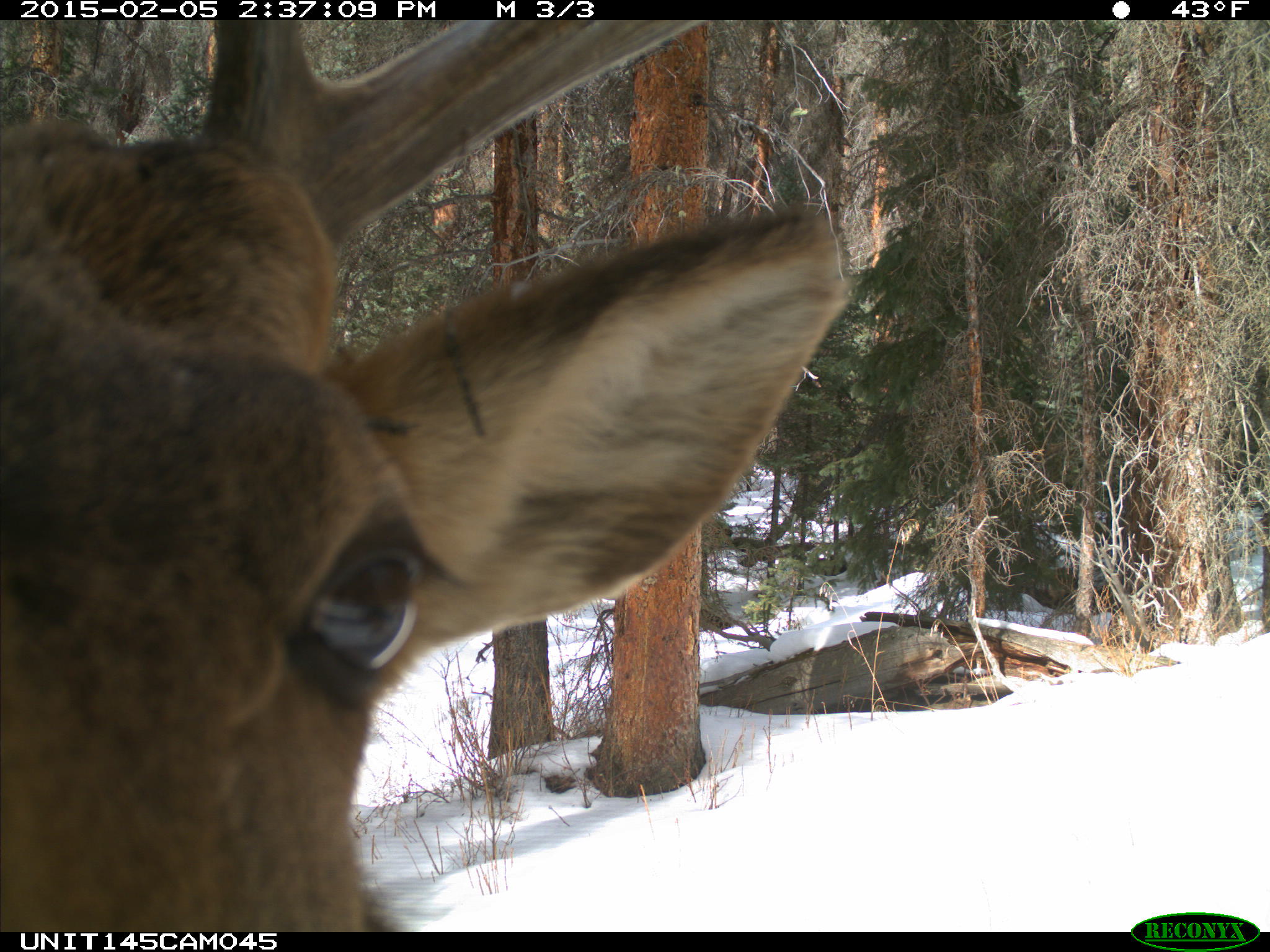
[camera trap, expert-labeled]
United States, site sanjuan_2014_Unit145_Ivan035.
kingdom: Animalia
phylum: Chordata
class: Mammalia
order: Artiodactyla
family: Cervidae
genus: Cervus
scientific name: Cervus elaphus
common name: red deer